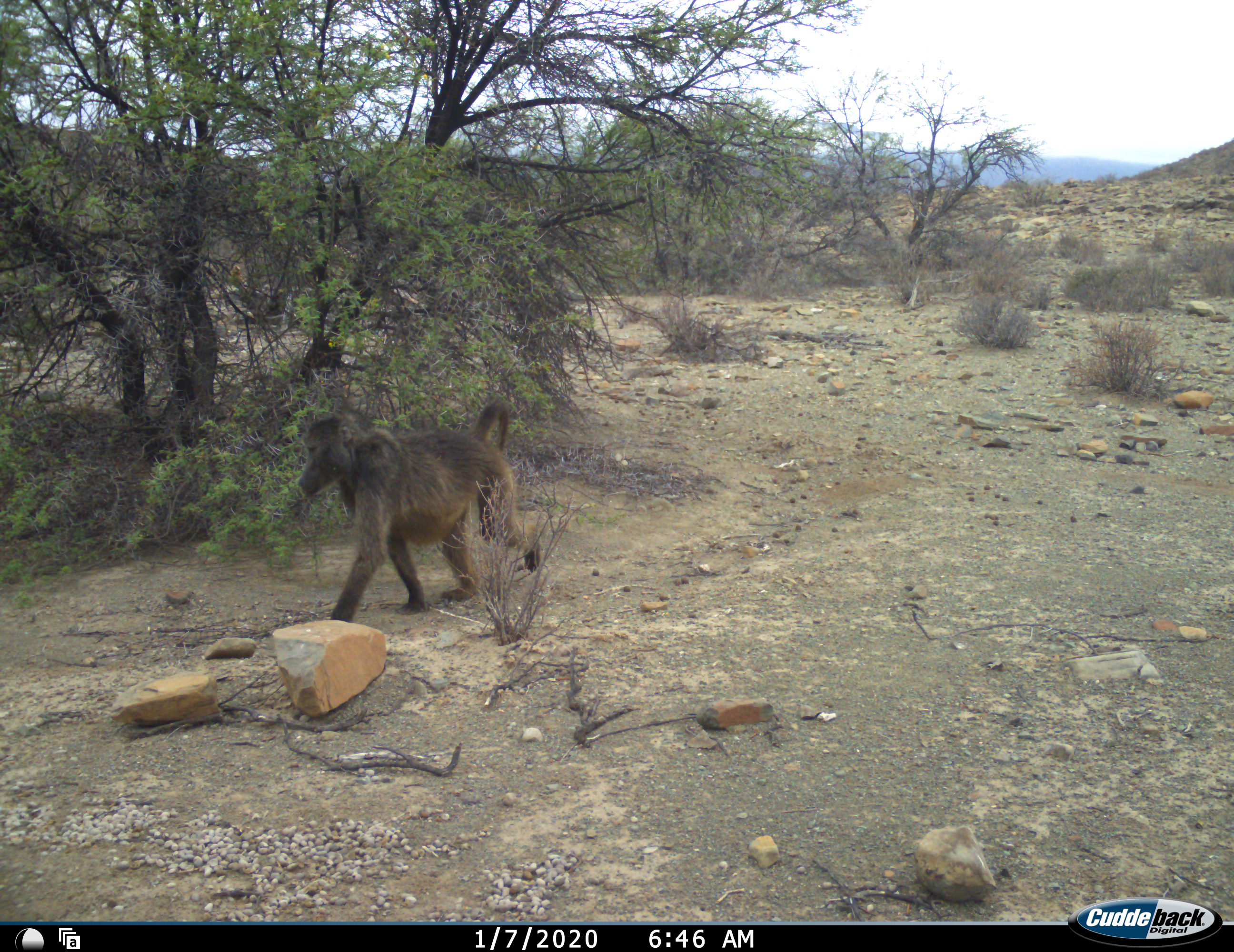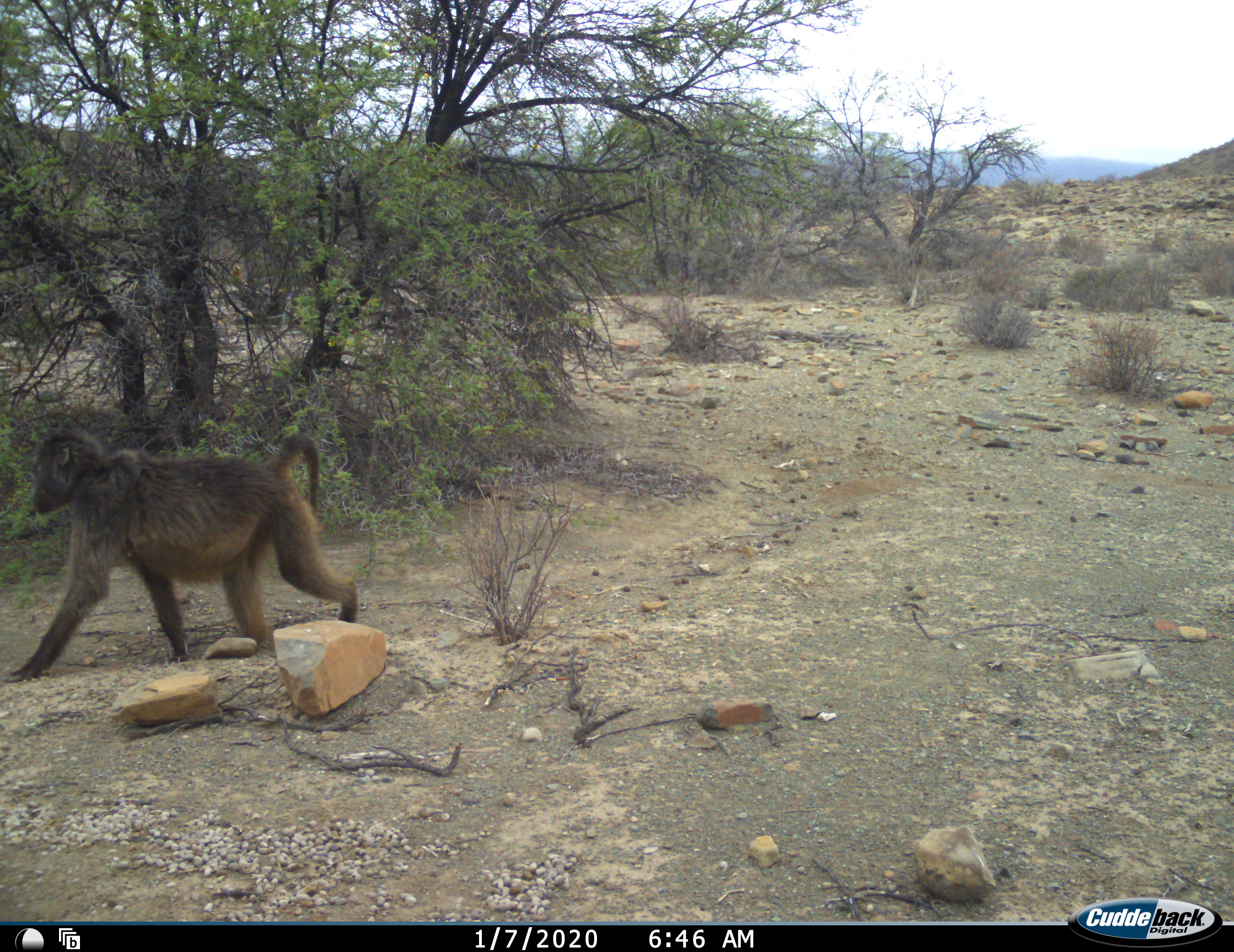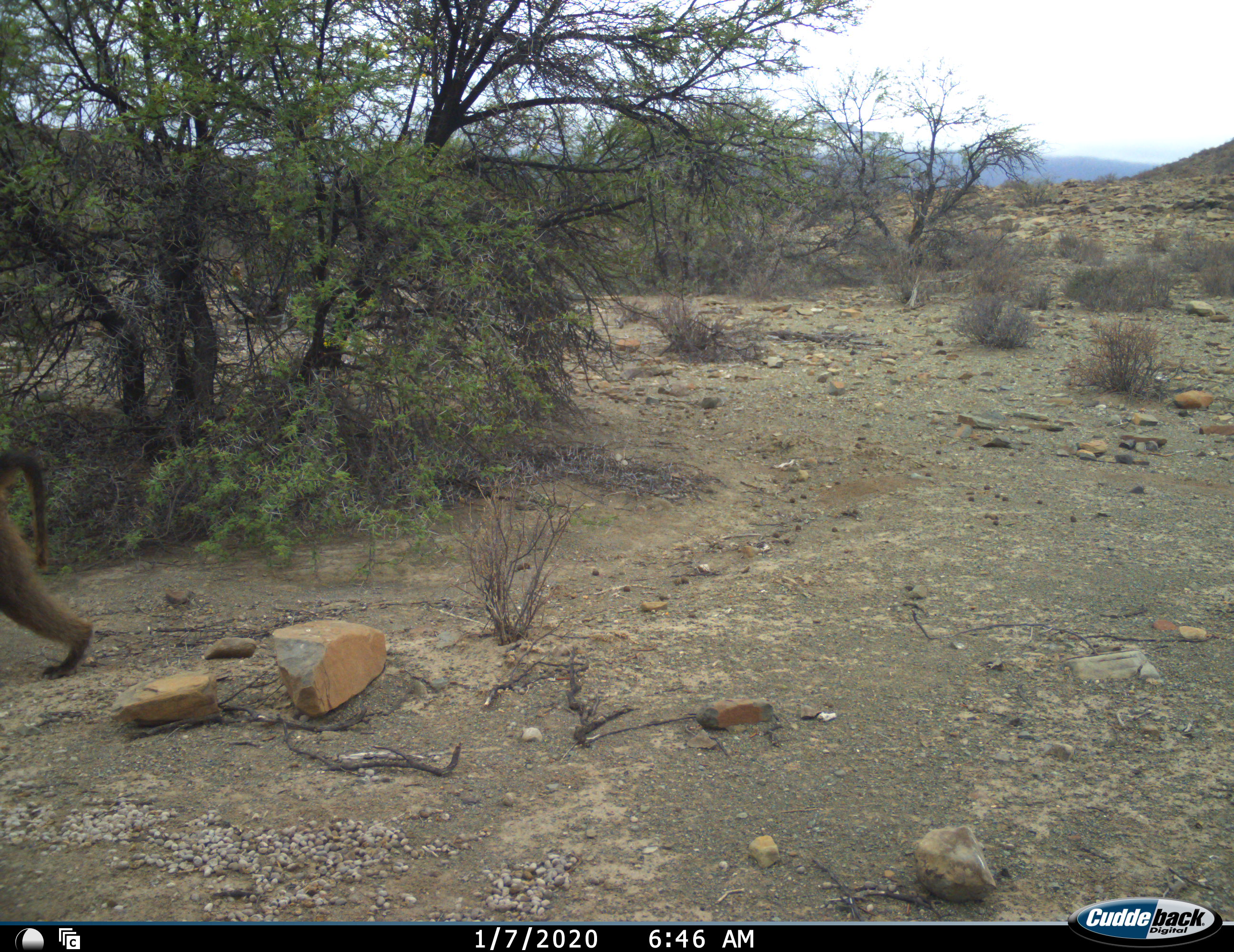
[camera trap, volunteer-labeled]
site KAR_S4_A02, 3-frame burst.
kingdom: Animalia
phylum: Chordata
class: Mammalia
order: Primates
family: Cercopithecidae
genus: Papio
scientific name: Papio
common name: baboon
Baboon (Papio), count 1. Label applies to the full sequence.